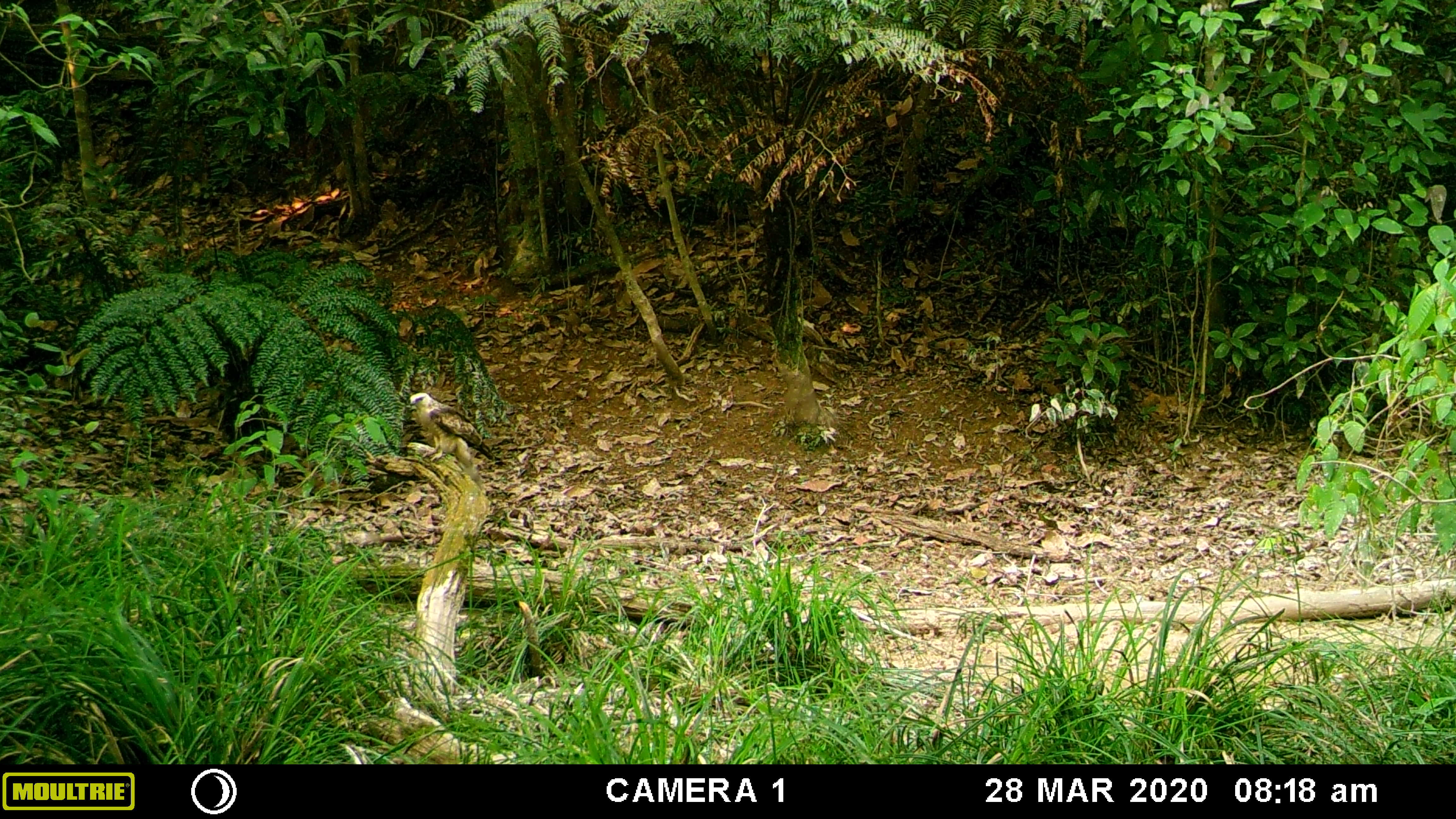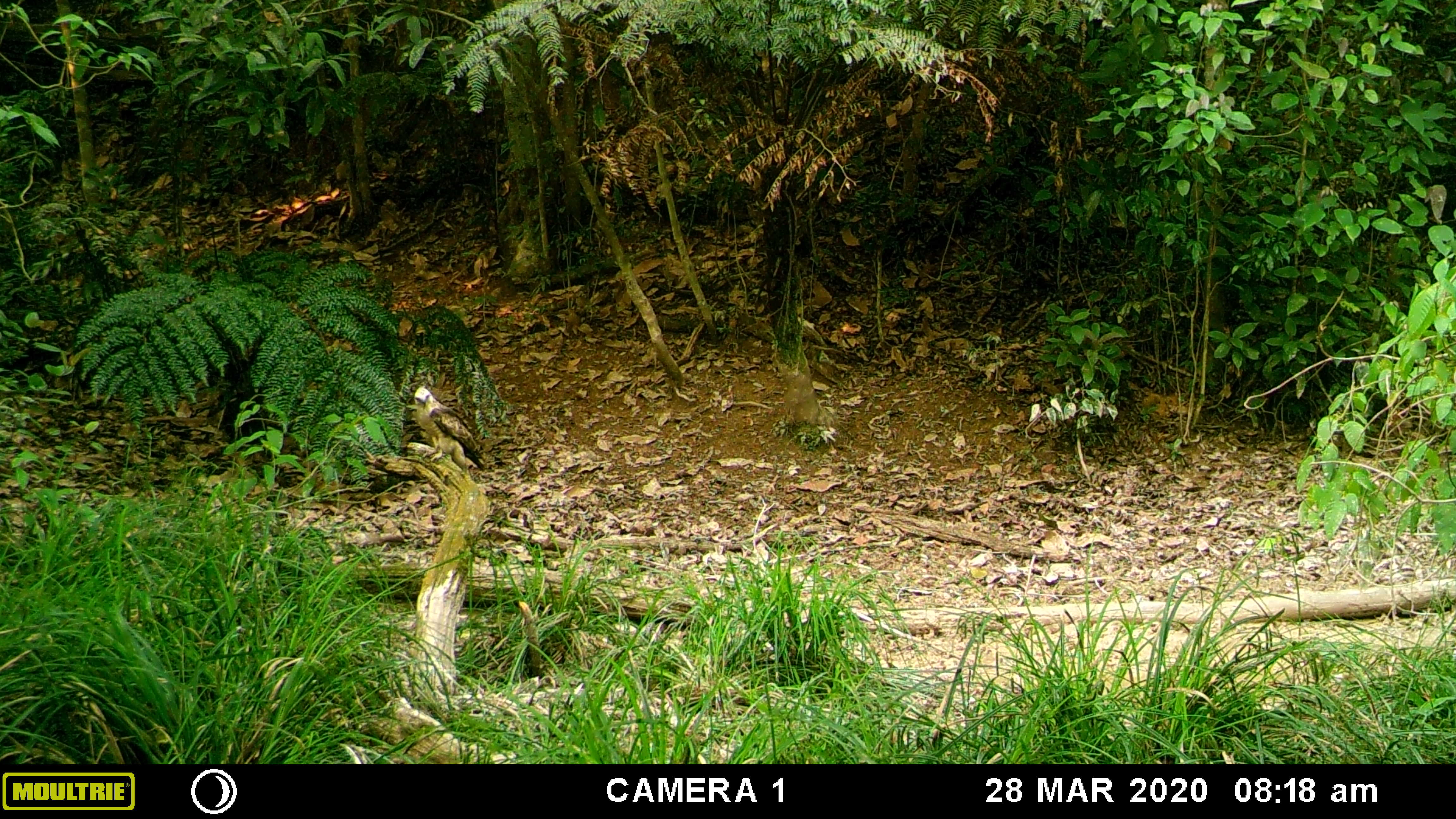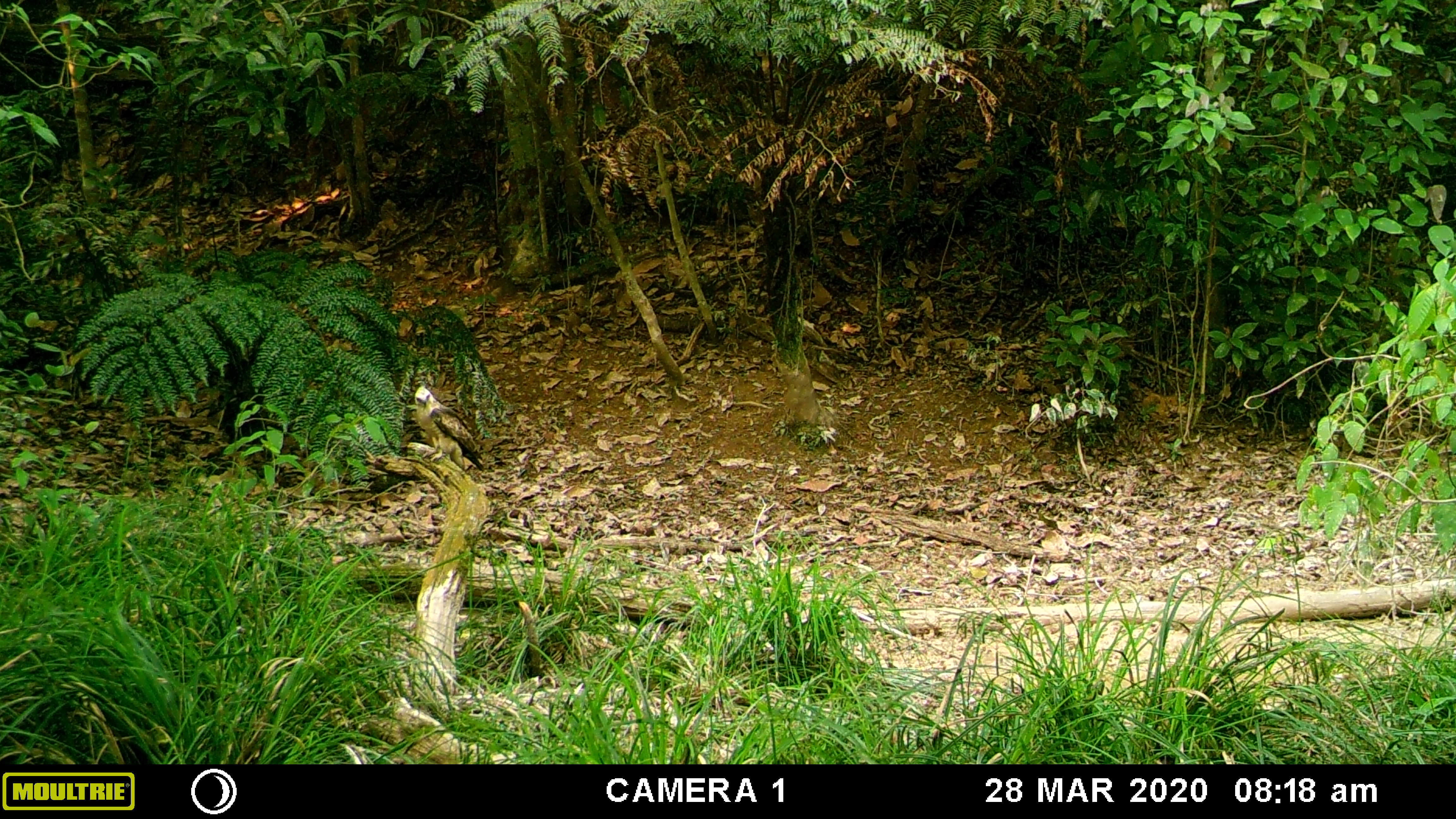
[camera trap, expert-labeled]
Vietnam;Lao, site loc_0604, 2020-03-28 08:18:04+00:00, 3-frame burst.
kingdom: Animalia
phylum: Chordata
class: Aves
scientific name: Aves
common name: bird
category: unidentified bird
Unidentified bird (bird) (Aves). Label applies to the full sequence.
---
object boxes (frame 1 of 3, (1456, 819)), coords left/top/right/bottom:
unidentified bird: 410/393/506/495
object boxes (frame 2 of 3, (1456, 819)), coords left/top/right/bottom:
unidentified bird: 414/387/485/475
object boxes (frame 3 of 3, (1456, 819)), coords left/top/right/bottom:
unidentified bird: 414/386/484/471